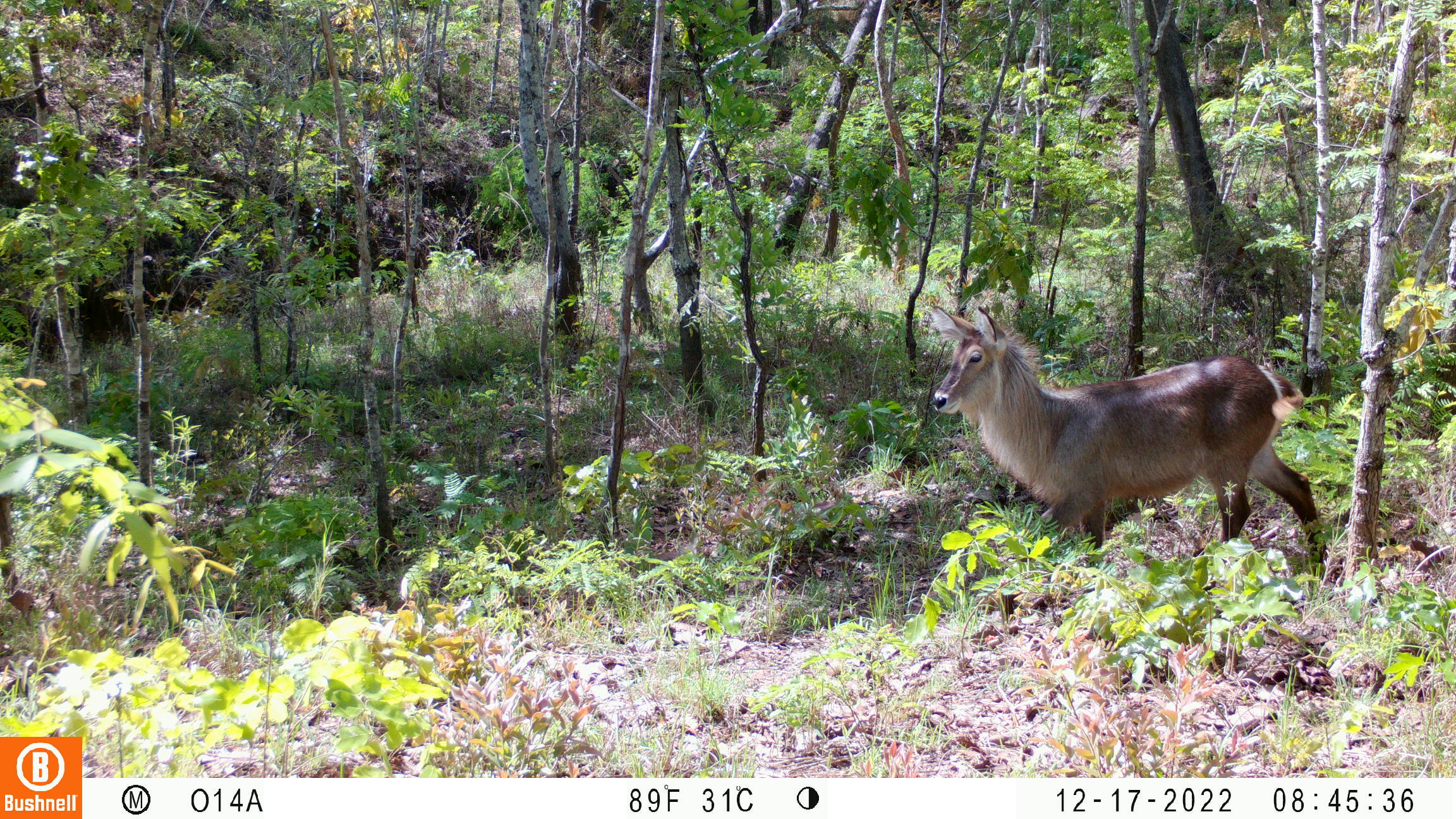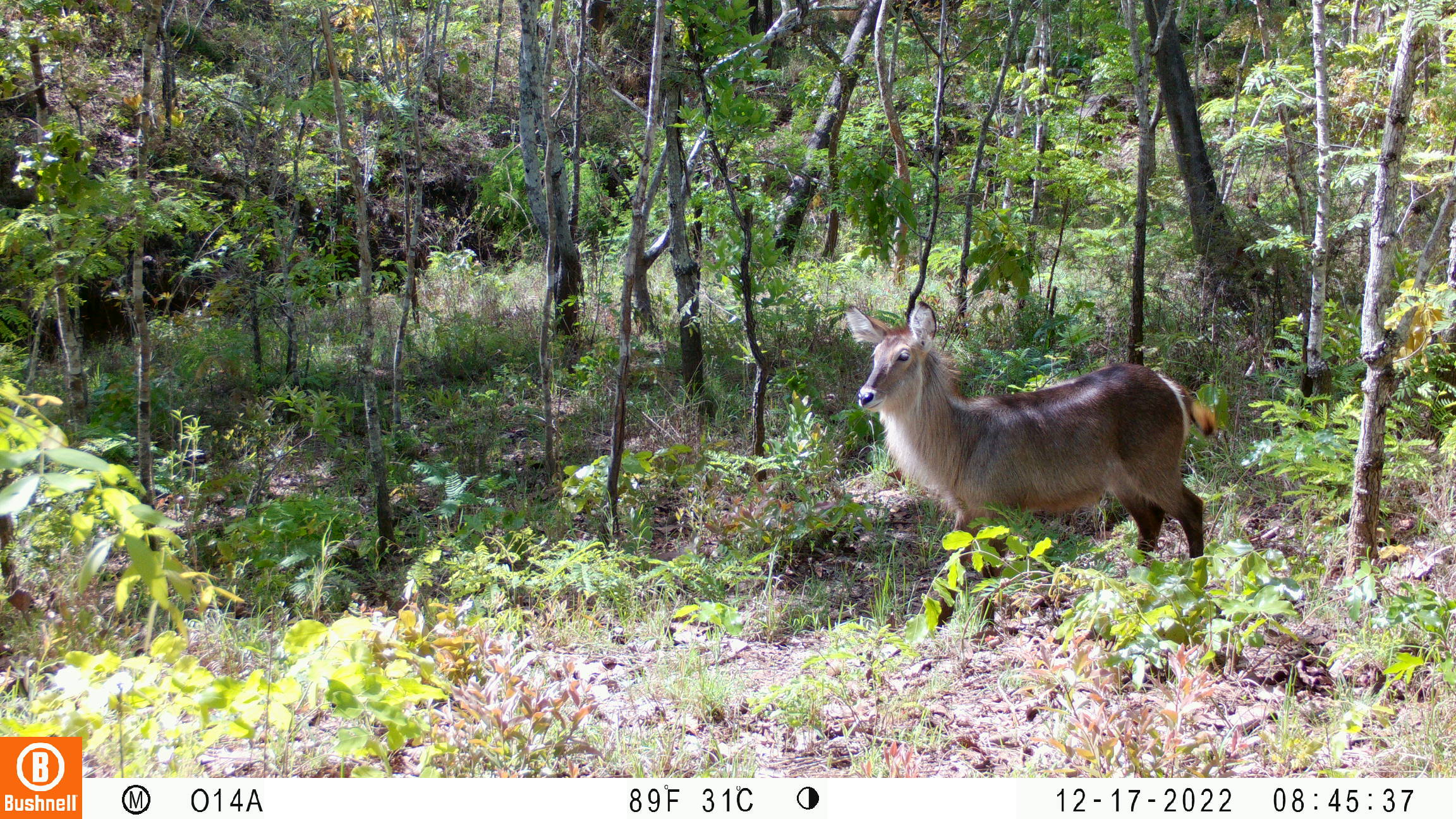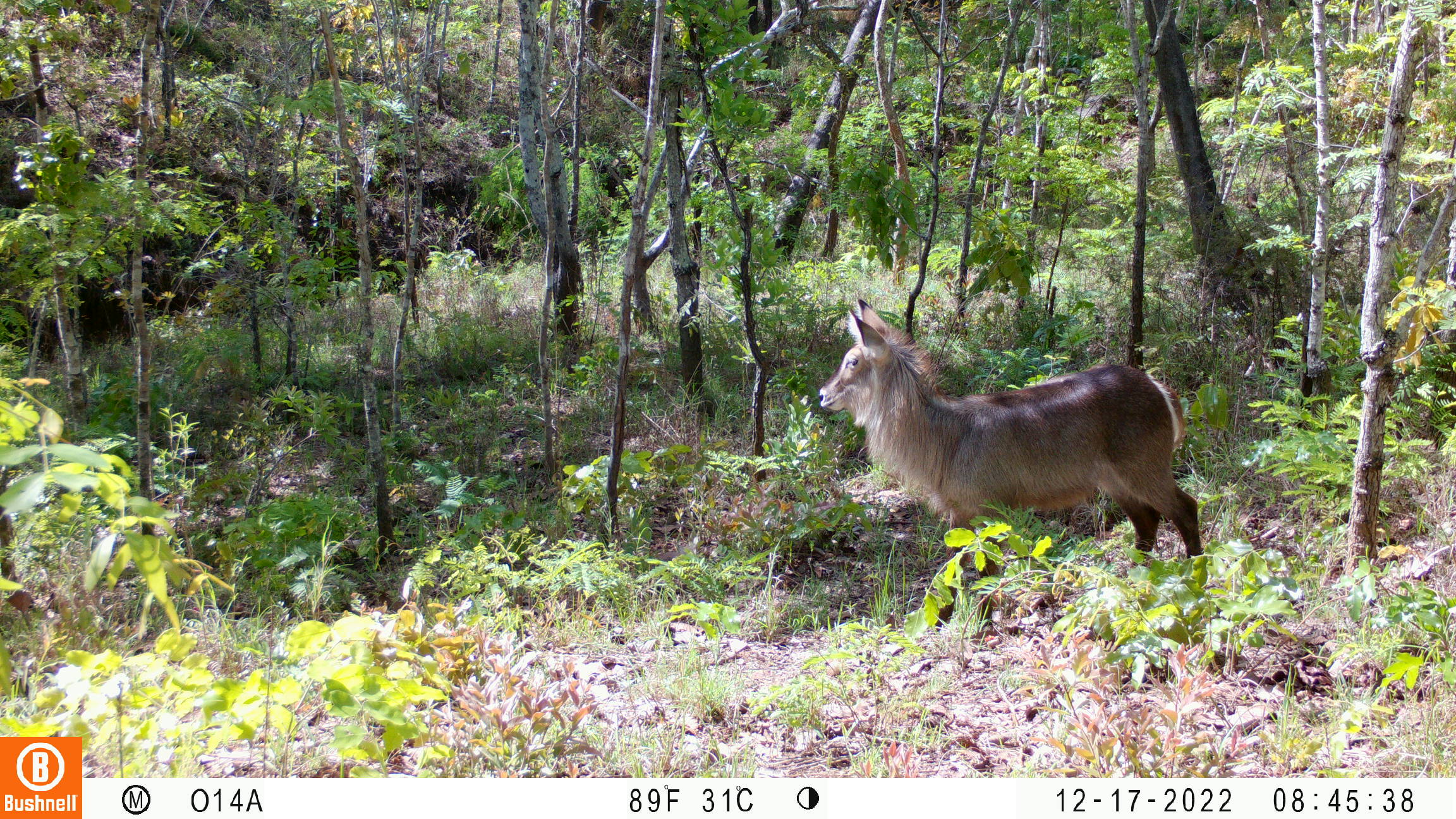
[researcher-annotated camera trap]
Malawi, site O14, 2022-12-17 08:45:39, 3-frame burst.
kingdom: Animalia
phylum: Chordata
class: Mammalia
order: Artiodactyla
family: Bovidae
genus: Kobus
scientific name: Kobus ellipsiprymnus ellipsiprymnus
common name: common waterbuck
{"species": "common waterbuck (Kobus ellipsiprymnus ellipsiprymnus)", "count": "1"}